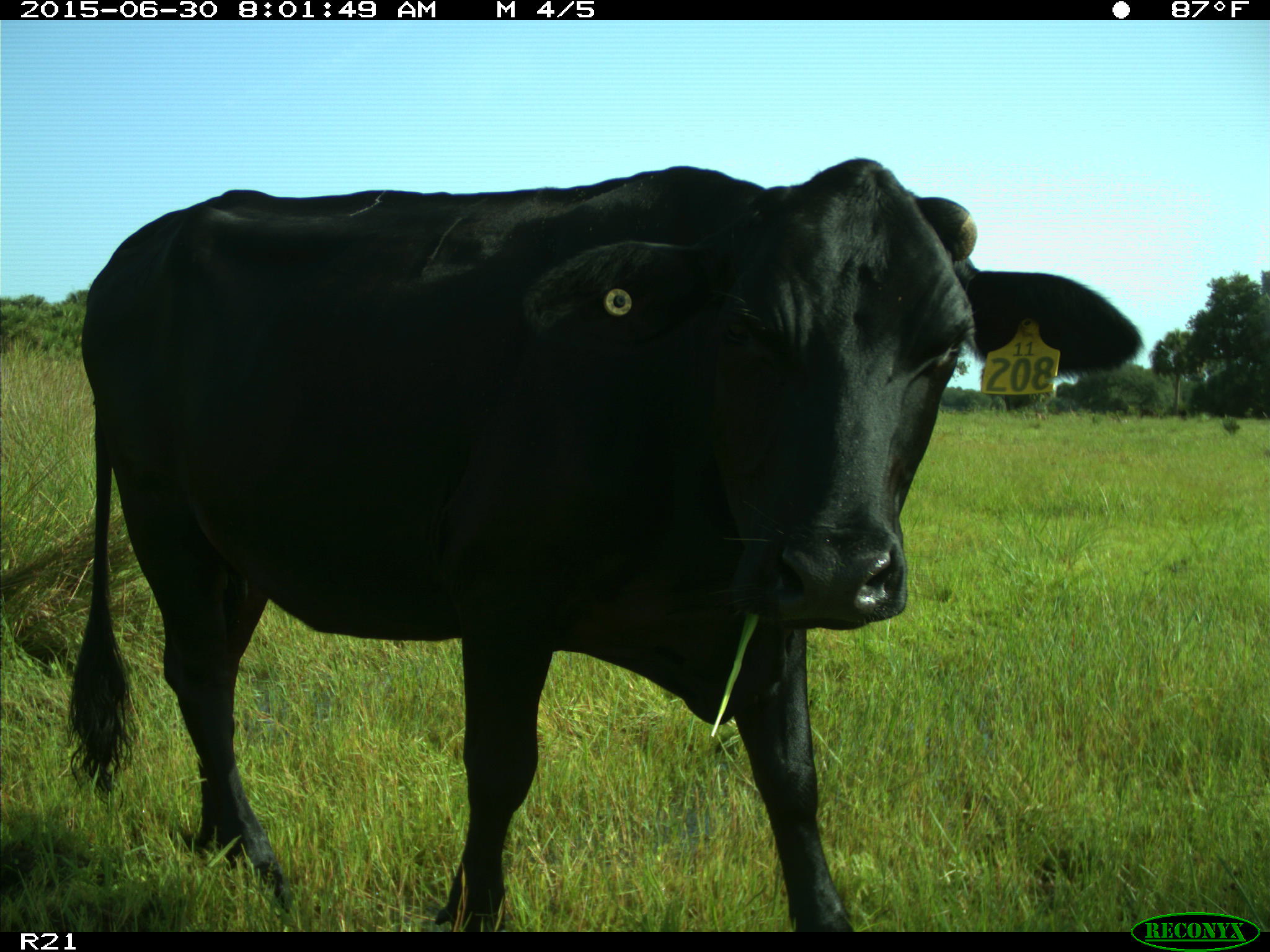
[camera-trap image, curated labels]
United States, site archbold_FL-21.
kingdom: Animalia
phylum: Chordata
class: Mammalia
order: Artiodactyla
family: Bovidae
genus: Bos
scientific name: Bos taurus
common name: domestic cow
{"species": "Bos taurus (domestic cow)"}